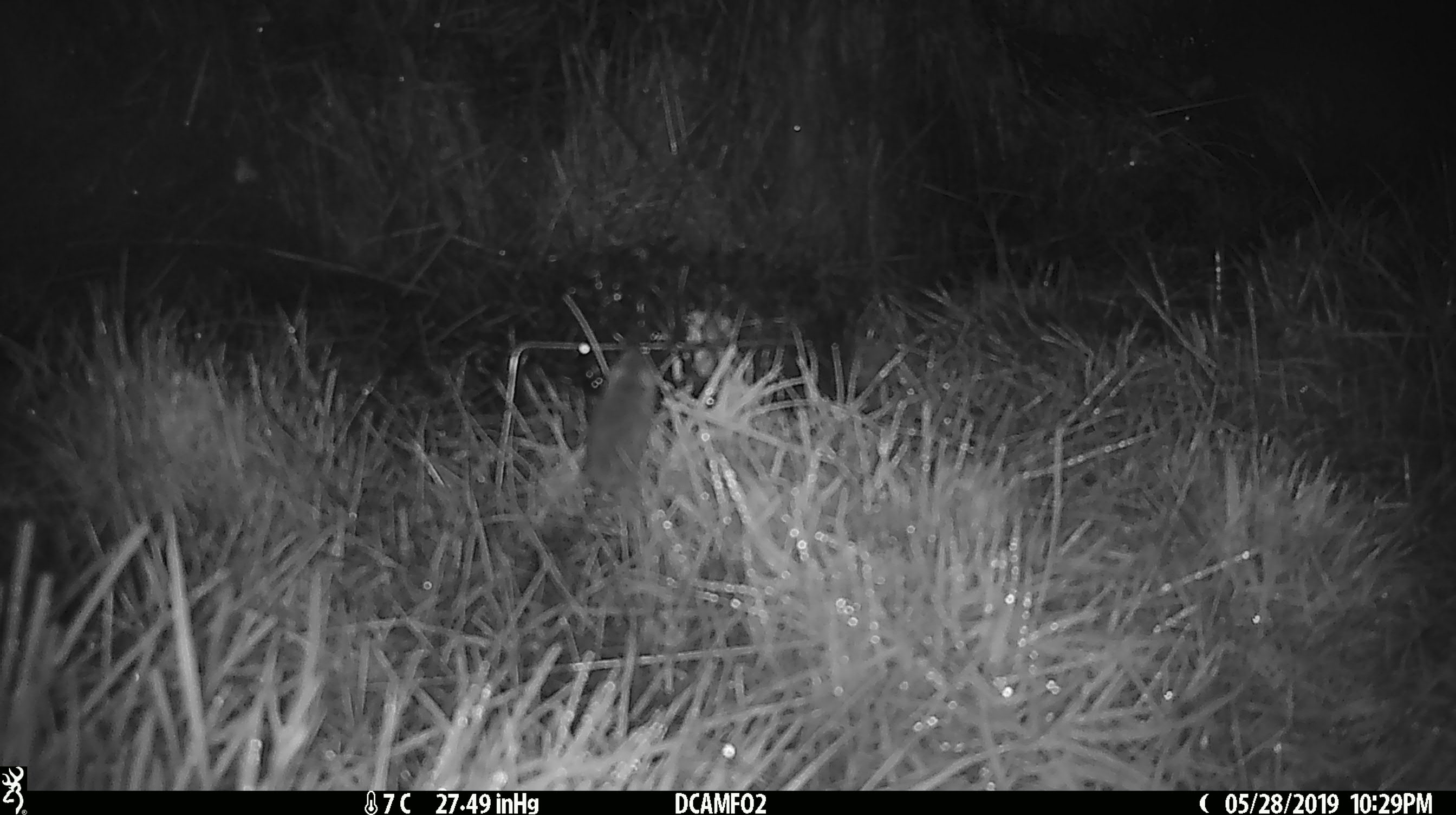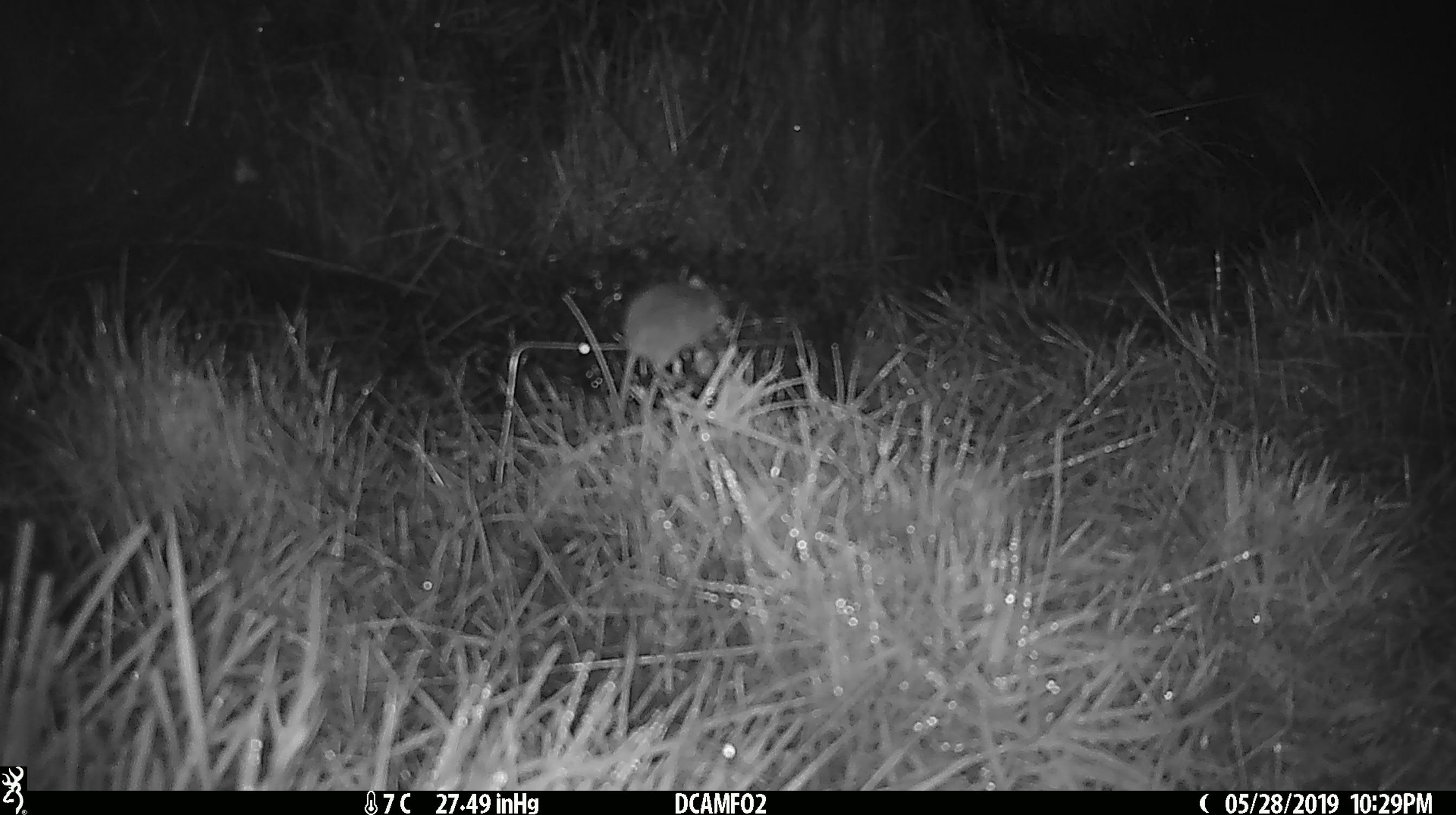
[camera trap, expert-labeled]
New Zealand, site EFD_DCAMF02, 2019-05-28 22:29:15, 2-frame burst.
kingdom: Animalia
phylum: Chordata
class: Mammalia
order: Rodentia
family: Muridae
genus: Mus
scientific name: Mus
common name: mouse